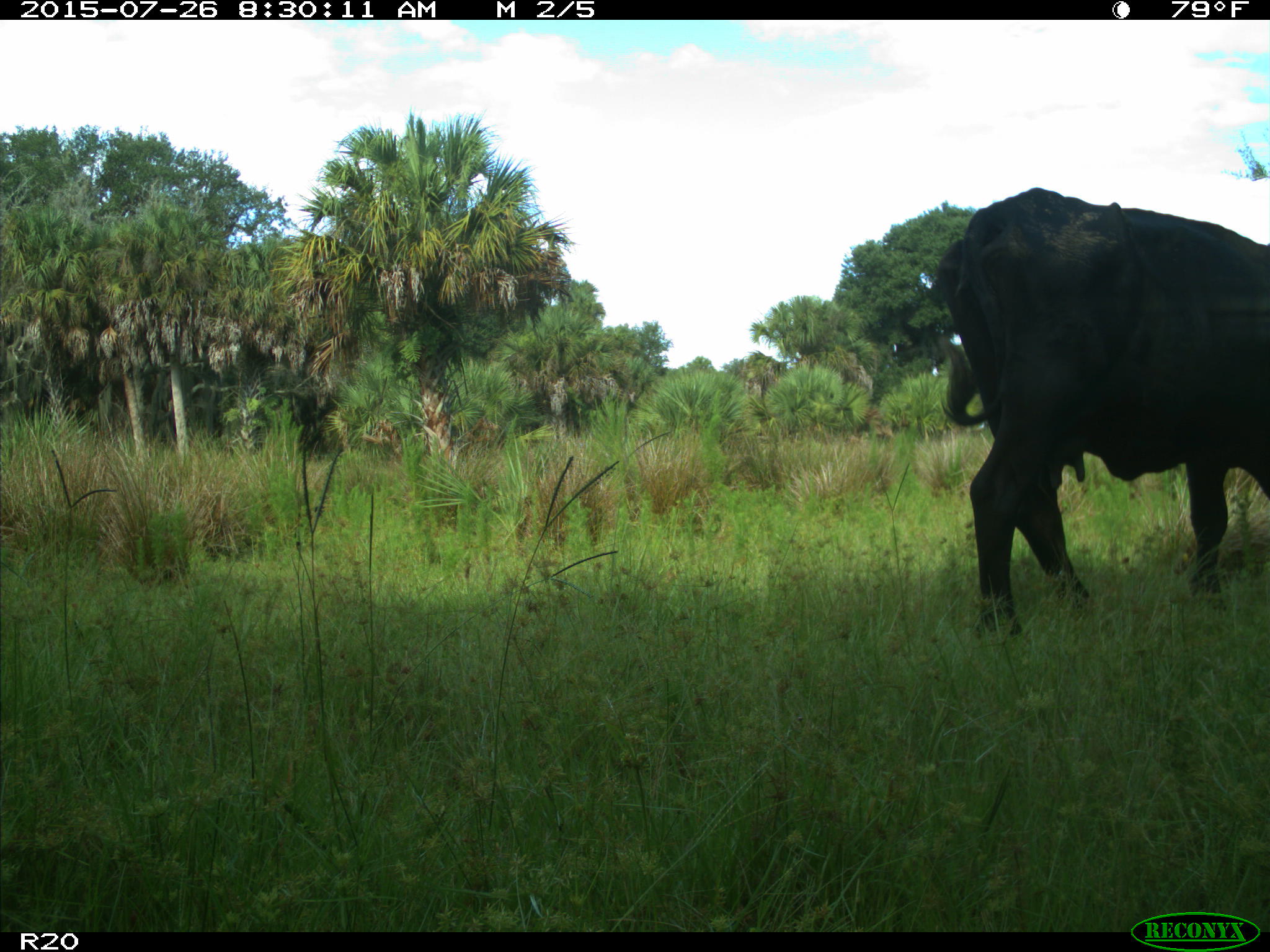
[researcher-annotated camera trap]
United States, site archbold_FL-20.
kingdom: Animalia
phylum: Chordata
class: Mammalia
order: Artiodactyla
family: Bovidae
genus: Bos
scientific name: Bos taurus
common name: domestic cow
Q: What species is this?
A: Bos taurus (domestic cow).